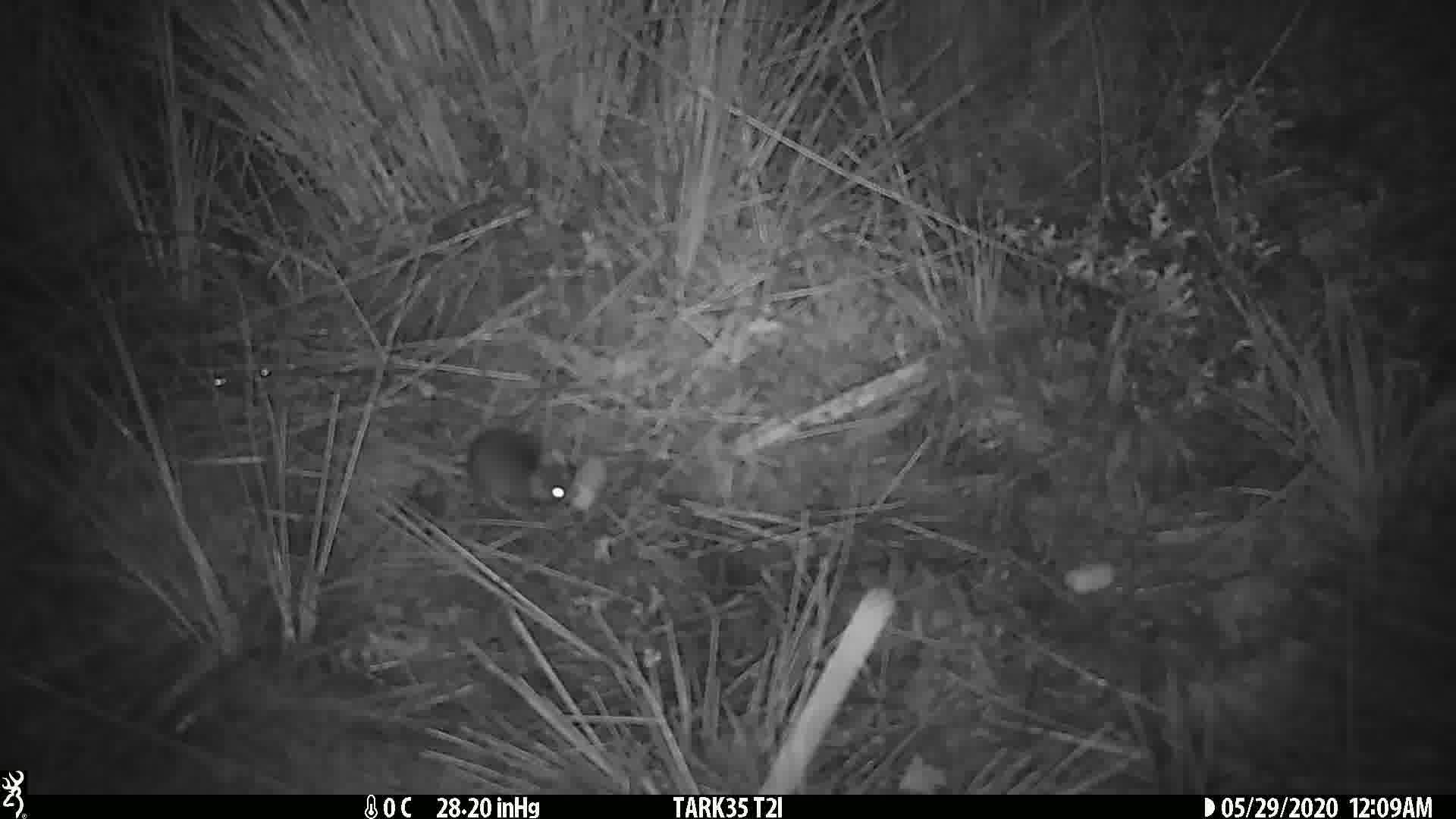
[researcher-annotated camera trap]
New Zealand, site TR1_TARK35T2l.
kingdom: Animalia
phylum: Chordata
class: Mammalia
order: Rodentia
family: Muridae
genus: Mus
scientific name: Mus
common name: mouse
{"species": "mouse (Mus)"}